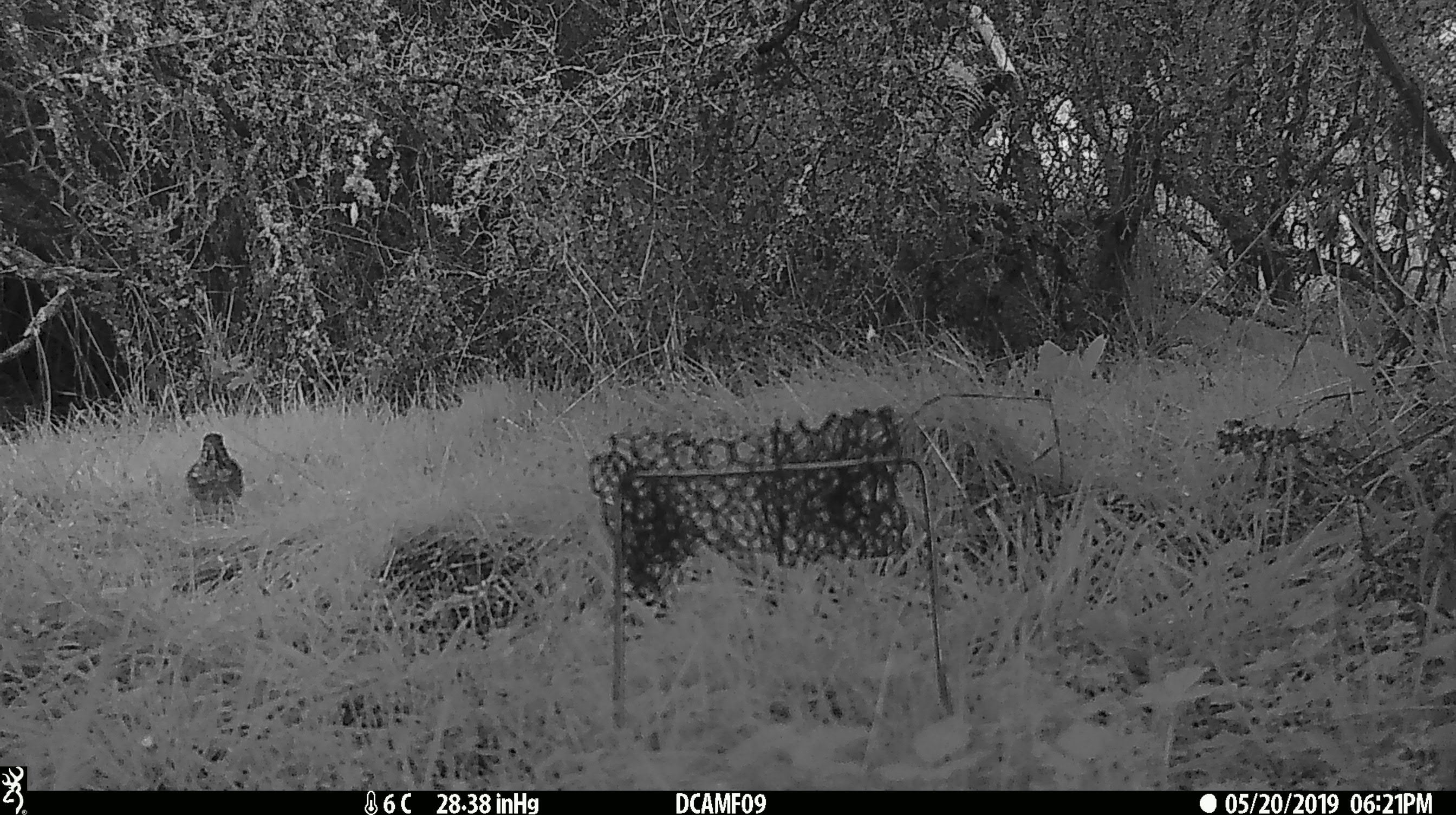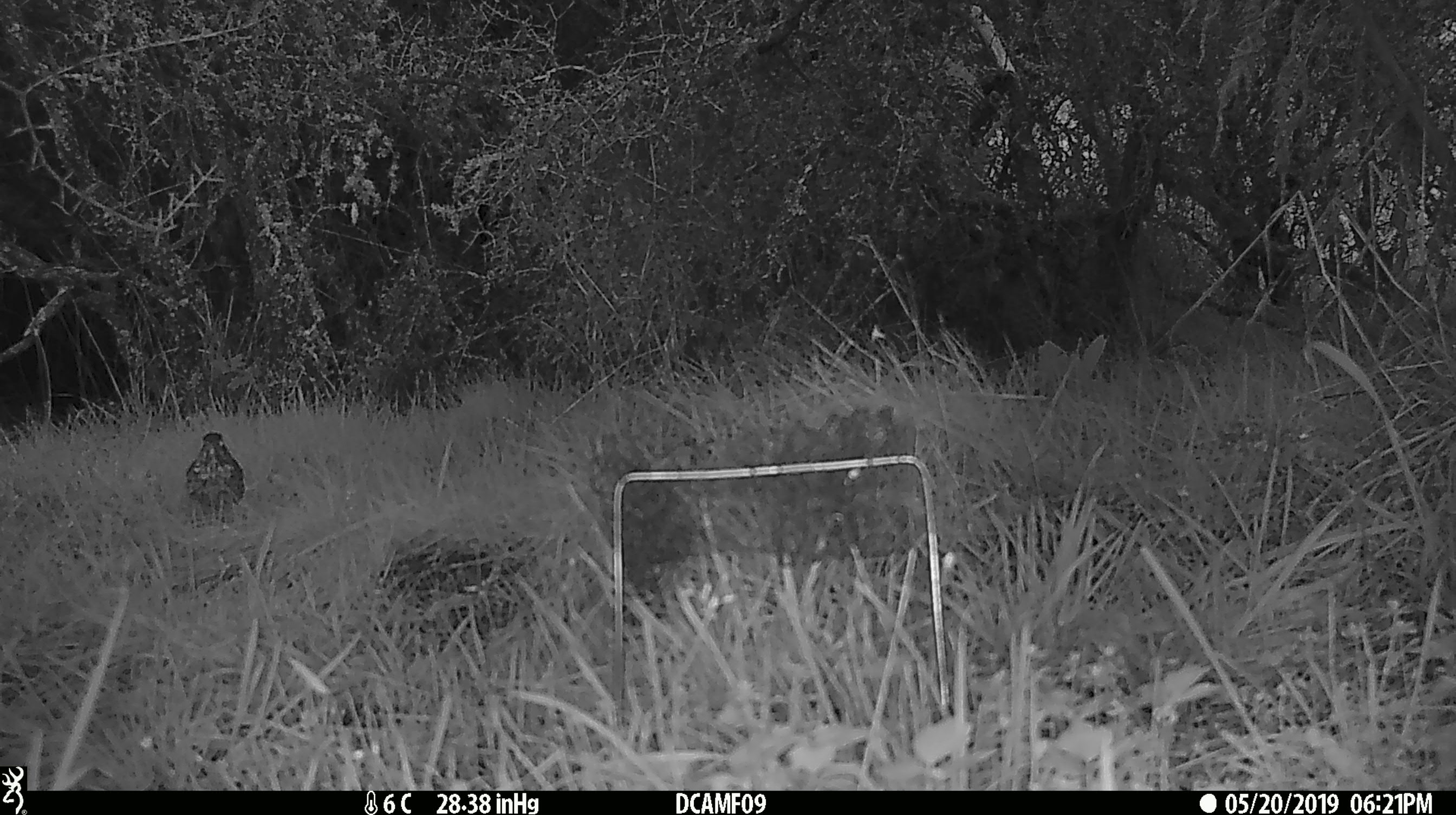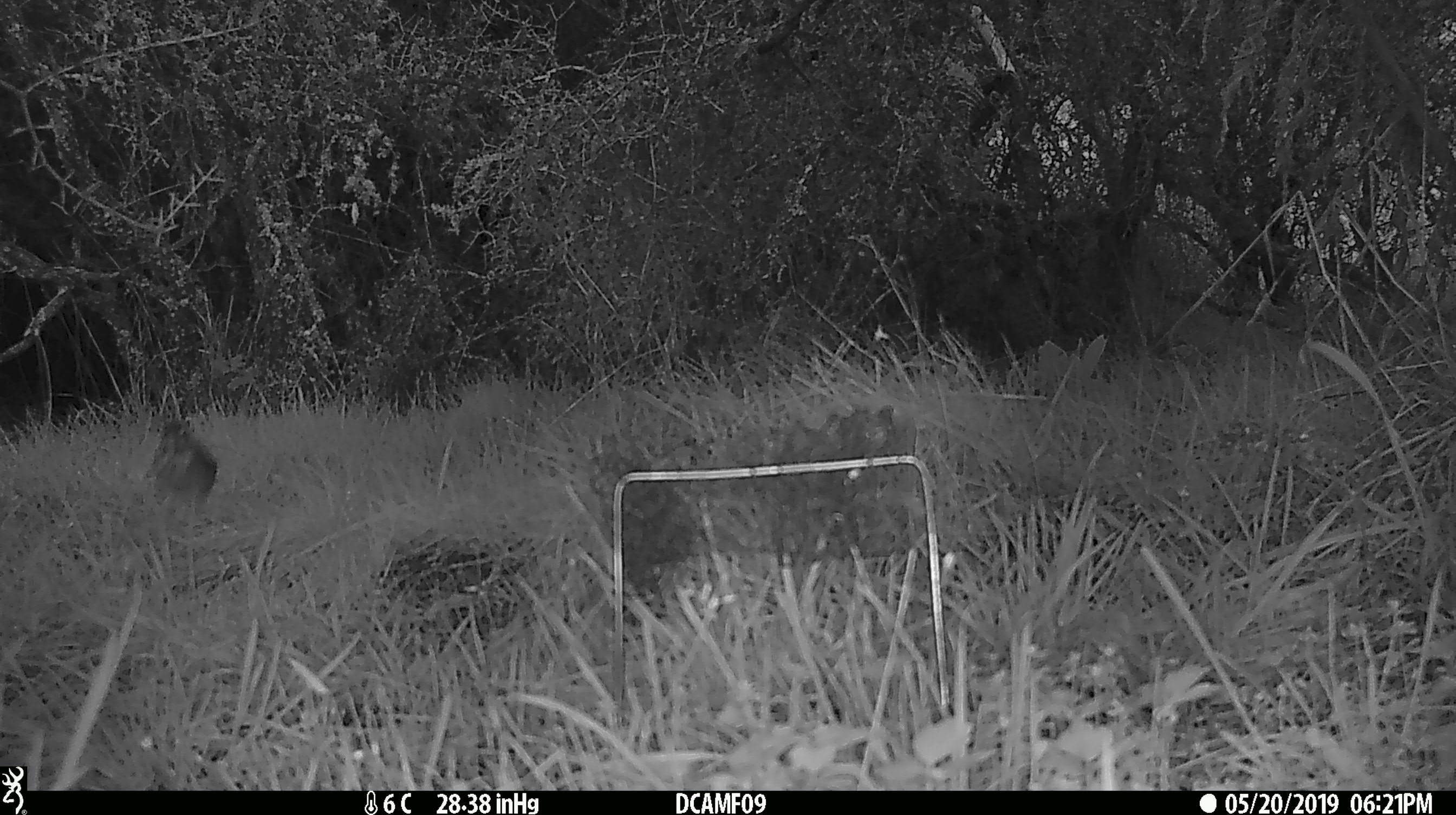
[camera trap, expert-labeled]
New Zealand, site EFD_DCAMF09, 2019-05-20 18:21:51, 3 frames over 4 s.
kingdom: Animalia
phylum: Chordata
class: Aves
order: Passeriformes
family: Turdidae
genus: Turdus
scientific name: Turdus philomelos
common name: song thrush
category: thrush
Thrush (song thrush) (Turdus philomelos).